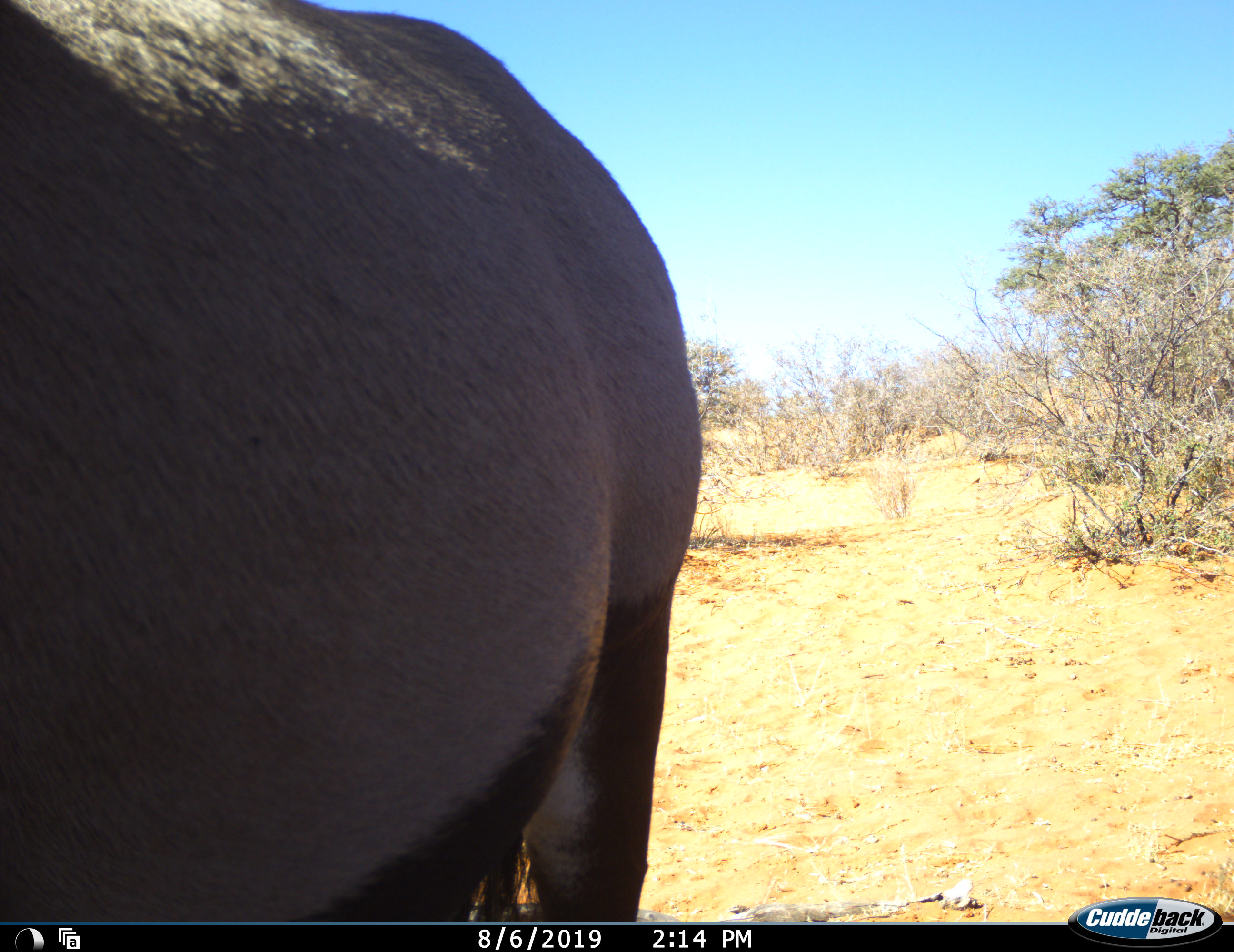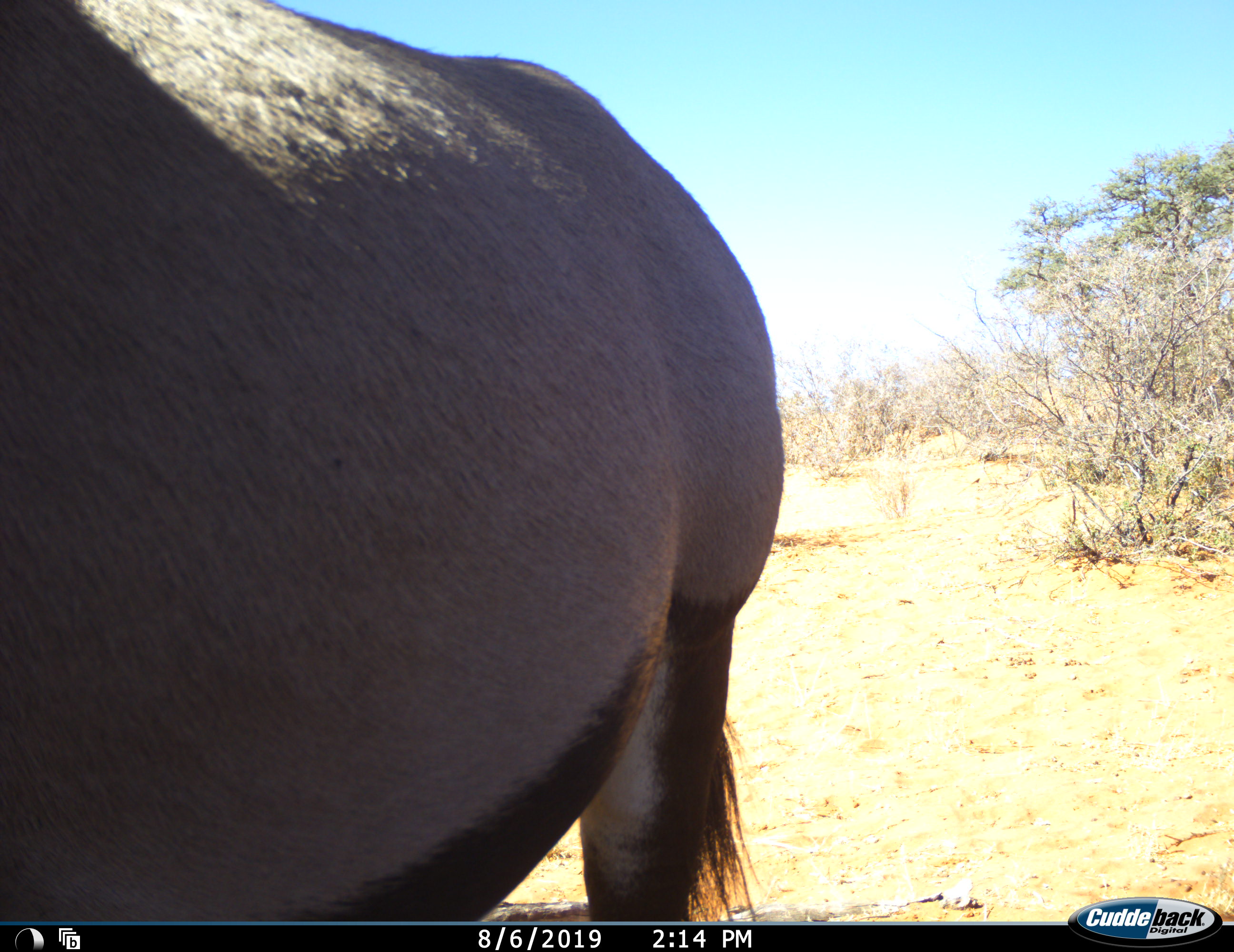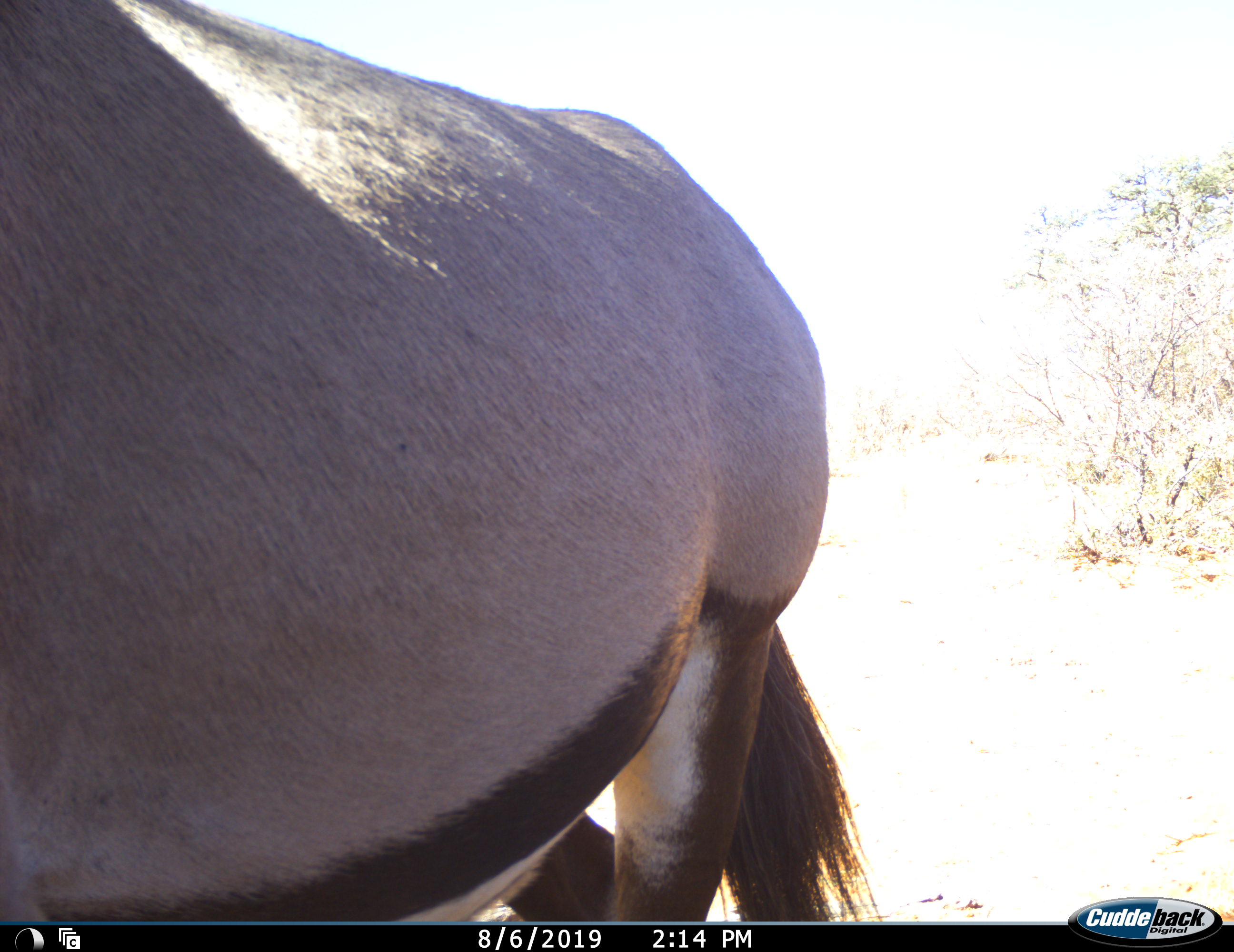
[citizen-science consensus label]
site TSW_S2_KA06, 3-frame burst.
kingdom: Animalia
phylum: Chordata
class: Mammalia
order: Artiodactyla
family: Bovidae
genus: Oryx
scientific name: Oryx gazella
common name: gemsbok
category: oryx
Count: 1.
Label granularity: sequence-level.